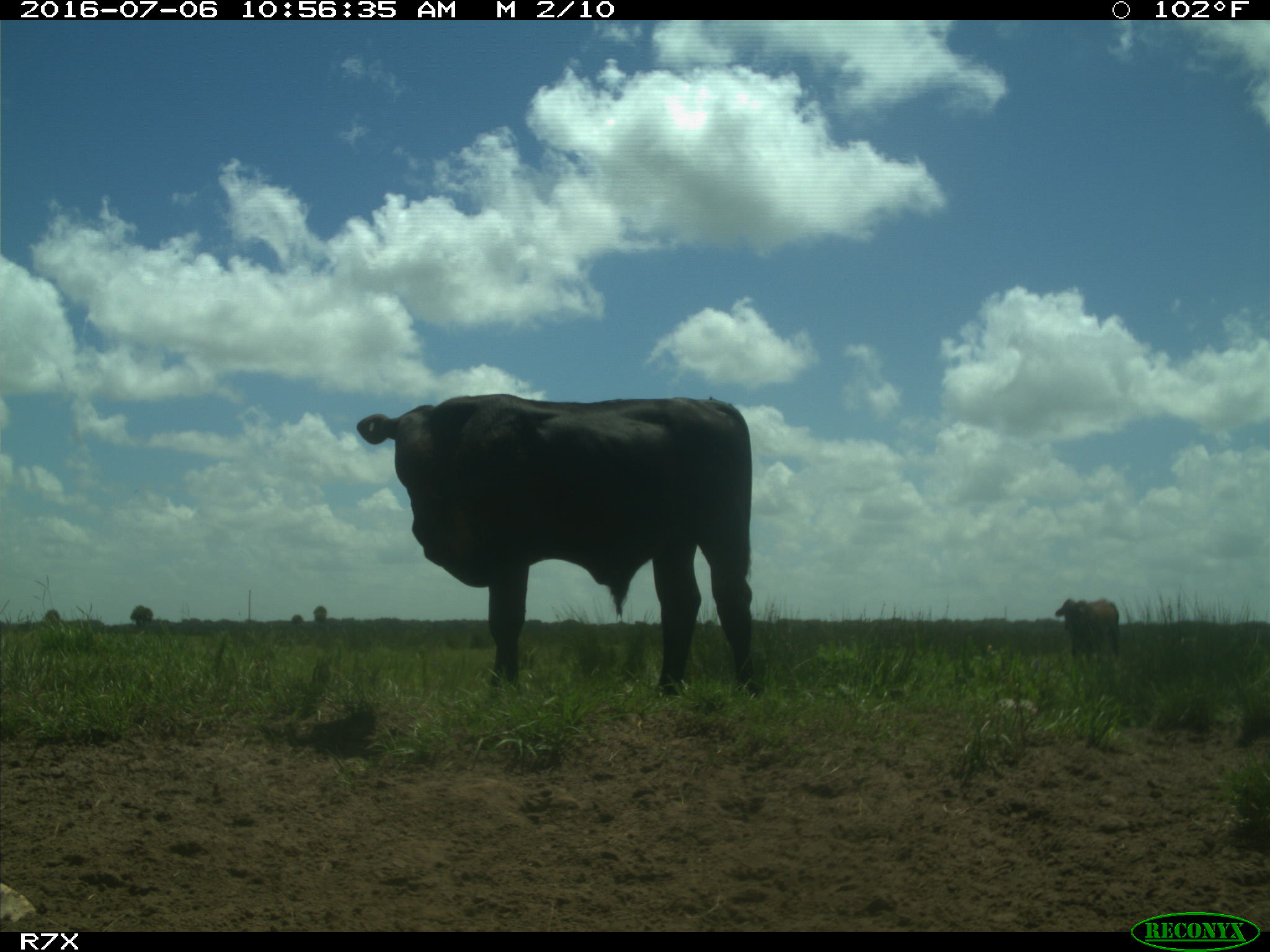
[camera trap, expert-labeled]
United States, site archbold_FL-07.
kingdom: Animalia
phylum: Chordata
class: Mammalia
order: Artiodactyla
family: Bovidae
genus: Bos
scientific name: Bos taurus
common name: domestic cow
Bos taurus (domestic cow).